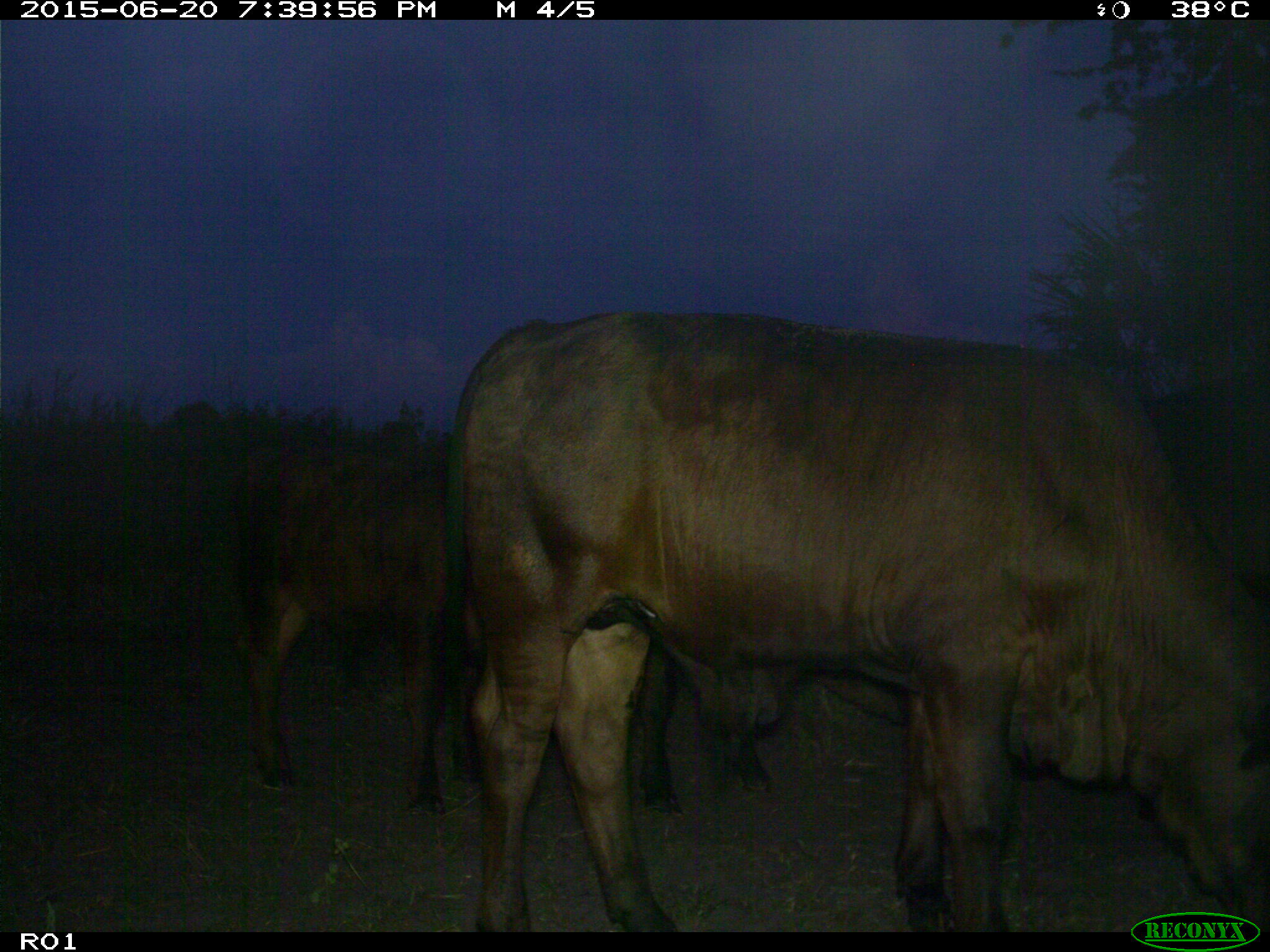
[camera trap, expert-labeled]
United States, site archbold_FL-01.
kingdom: Animalia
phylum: Chordata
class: Mammalia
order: Artiodactyla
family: Bovidae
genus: Bos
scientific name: Bos taurus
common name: domestic cow